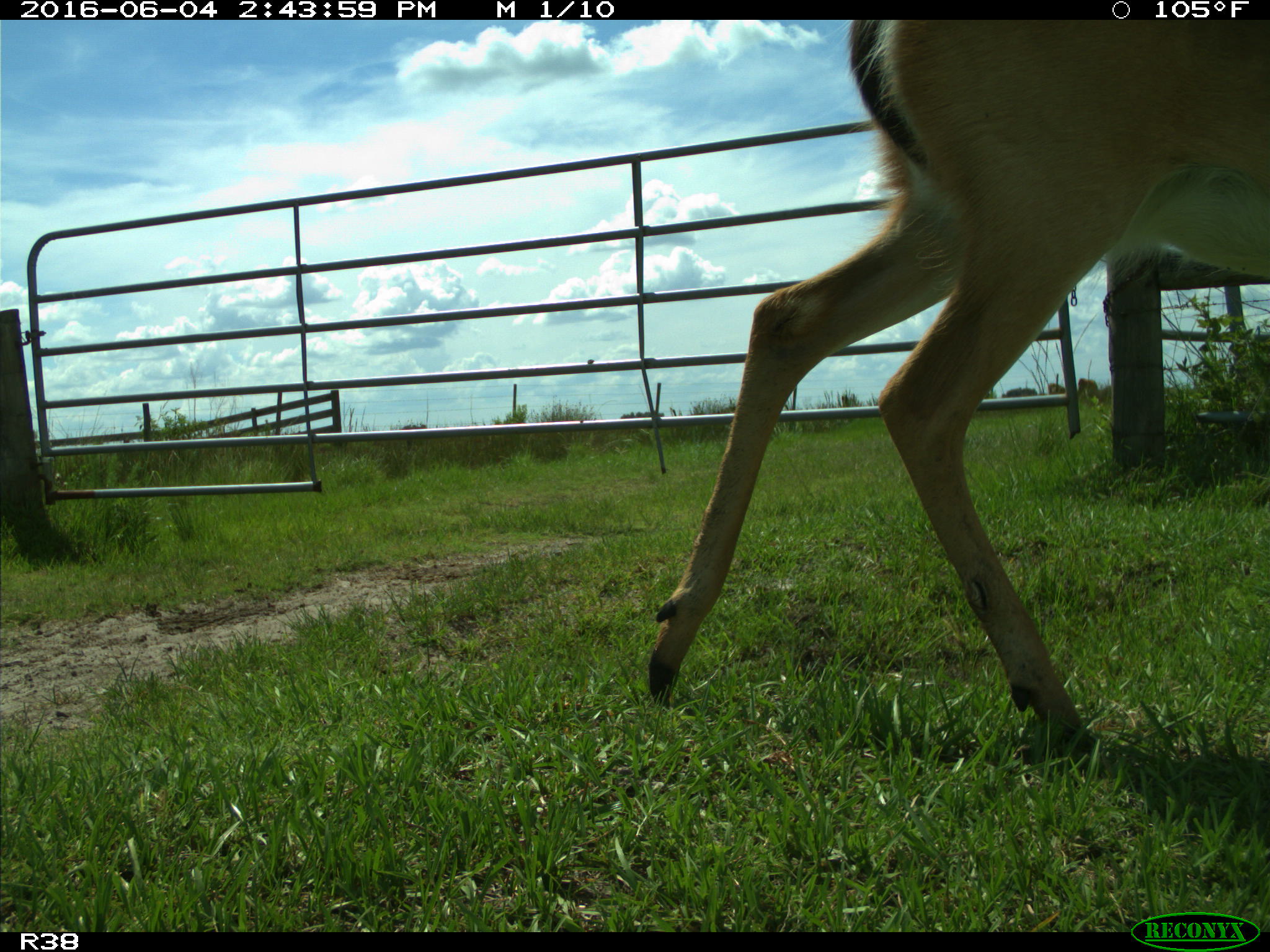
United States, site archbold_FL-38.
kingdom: Animalia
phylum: Chordata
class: Mammalia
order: Artiodactyla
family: Cervidae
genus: Odocoileus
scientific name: Odocoileus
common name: deer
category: unidentified deer